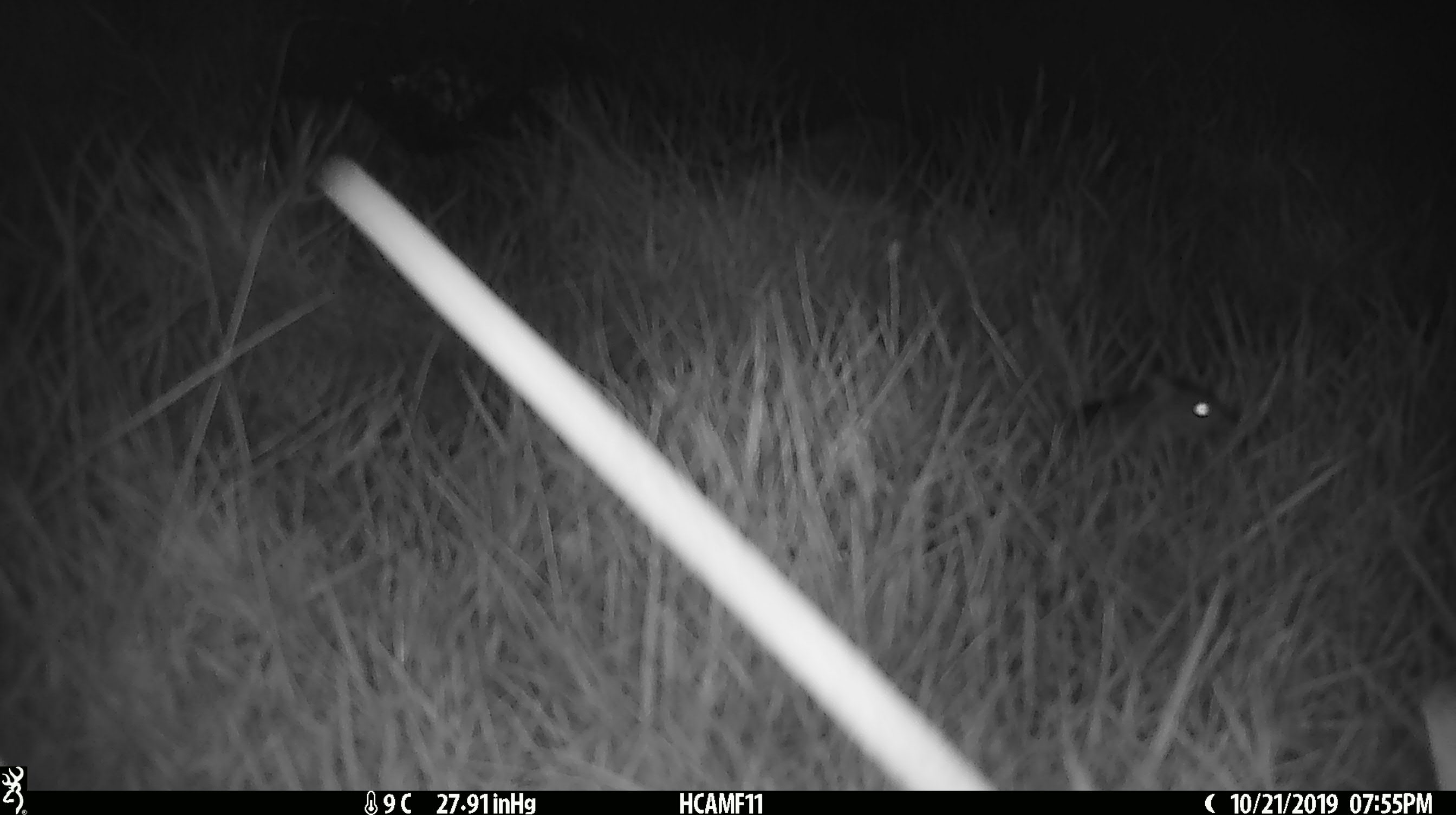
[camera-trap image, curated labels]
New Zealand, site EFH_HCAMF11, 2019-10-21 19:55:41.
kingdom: Animalia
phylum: Chordata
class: Mammalia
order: Rodentia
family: Muridae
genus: Mus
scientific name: Mus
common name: mouse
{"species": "mouse (Mus)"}